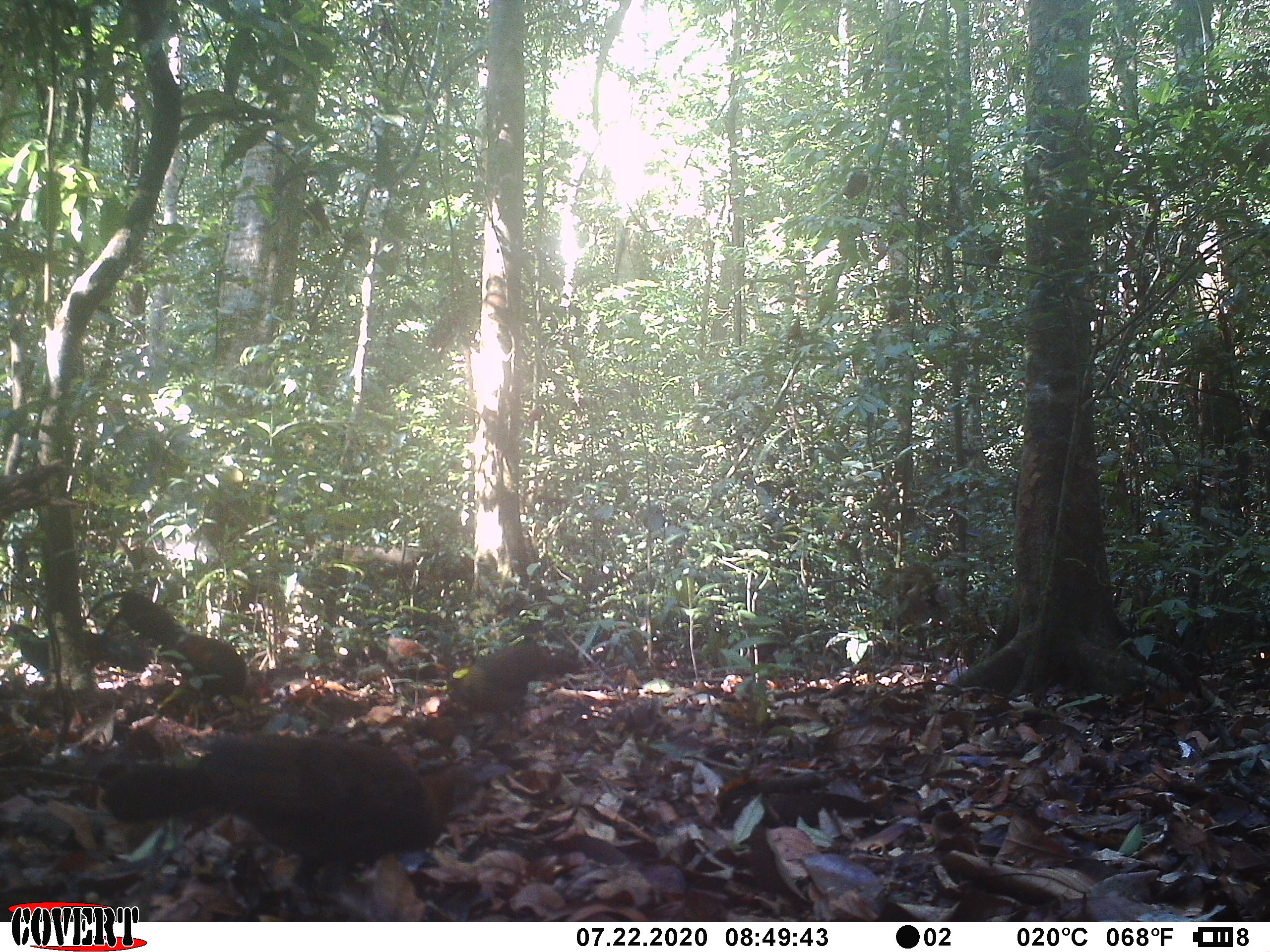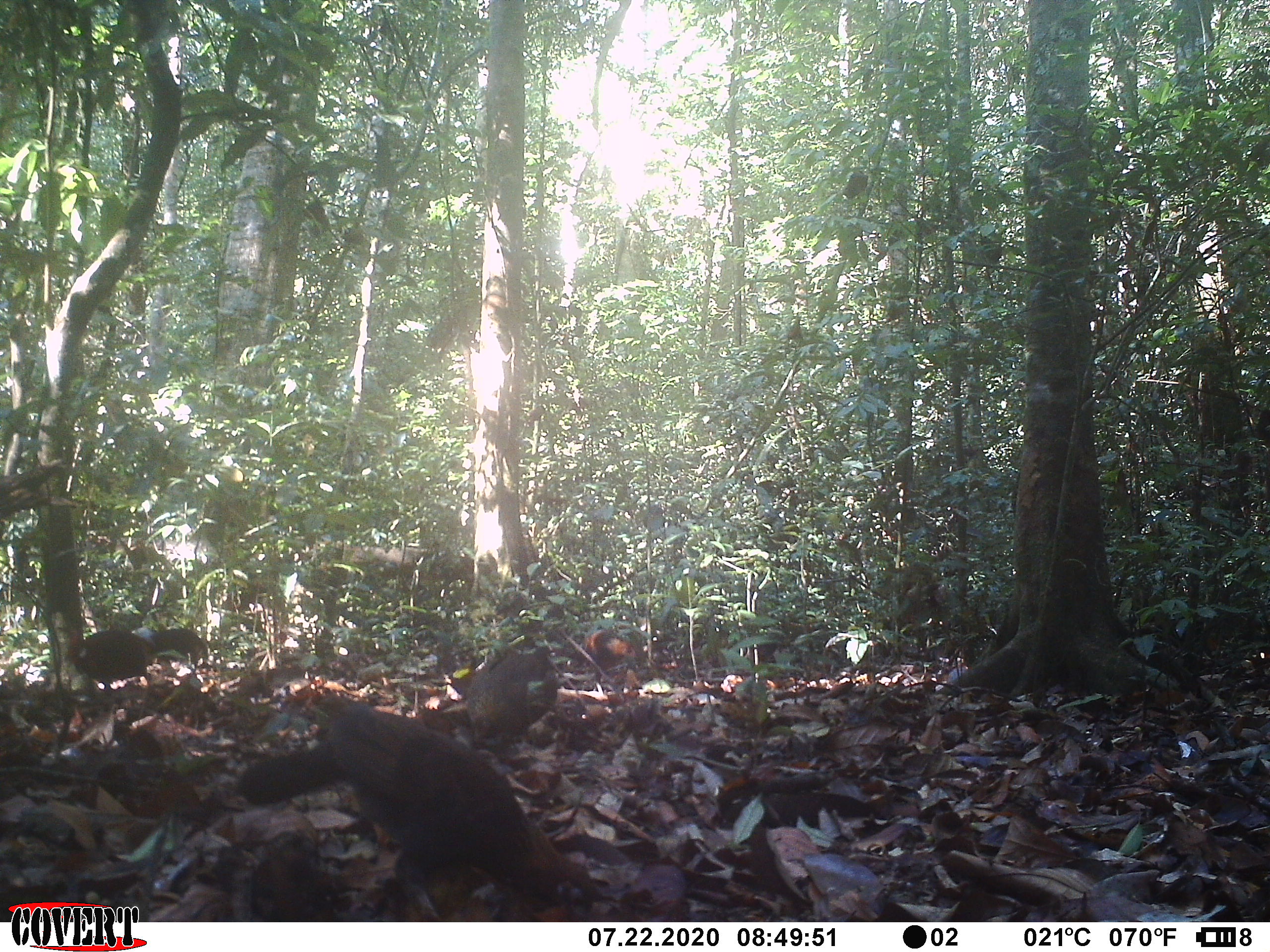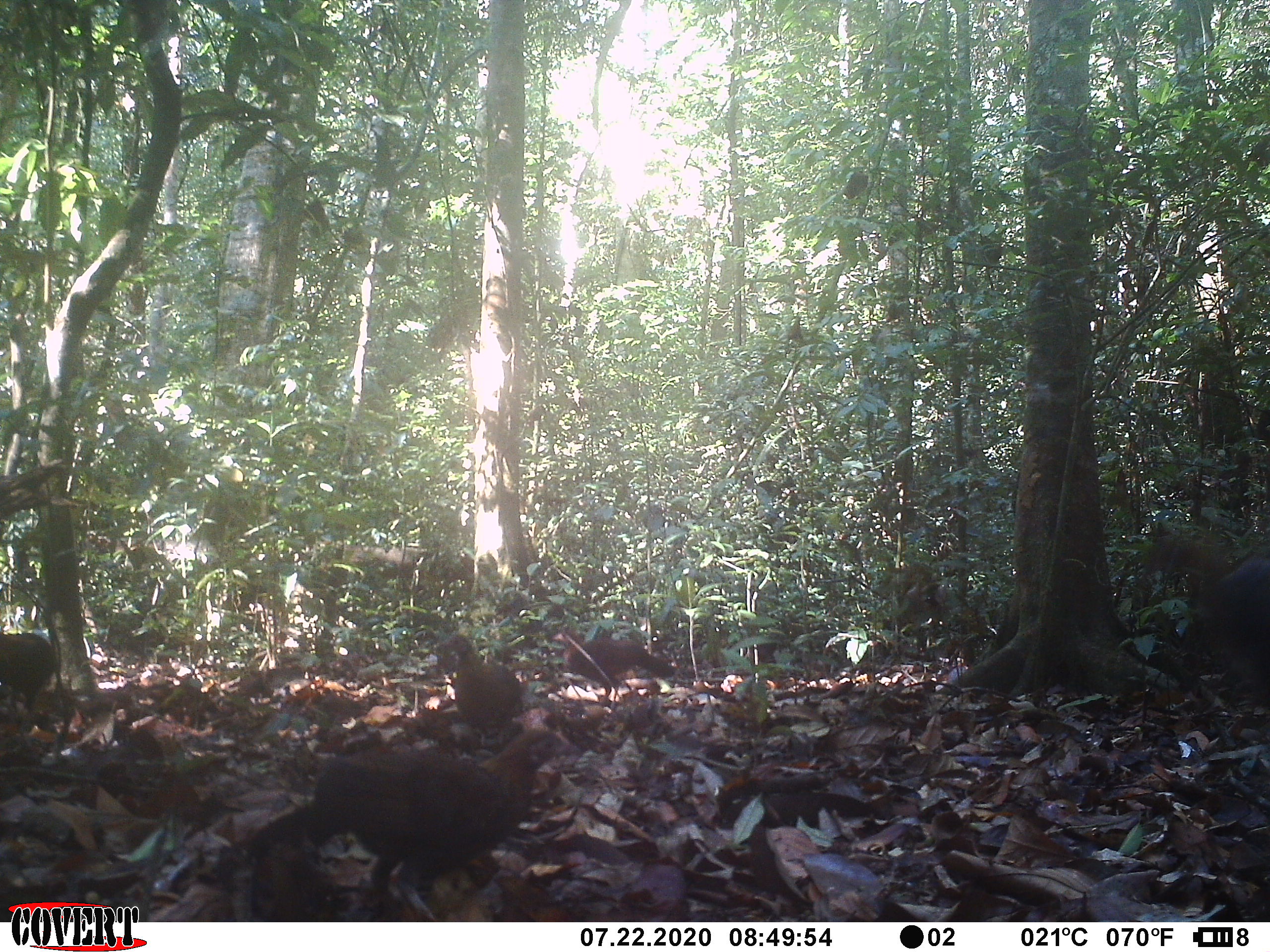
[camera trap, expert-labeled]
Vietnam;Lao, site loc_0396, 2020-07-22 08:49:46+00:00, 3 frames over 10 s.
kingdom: Animalia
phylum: Chordata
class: Aves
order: Galliformes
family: Phasianidae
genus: Gallus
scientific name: Gallus gallus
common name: red junglefowl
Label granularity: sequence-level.